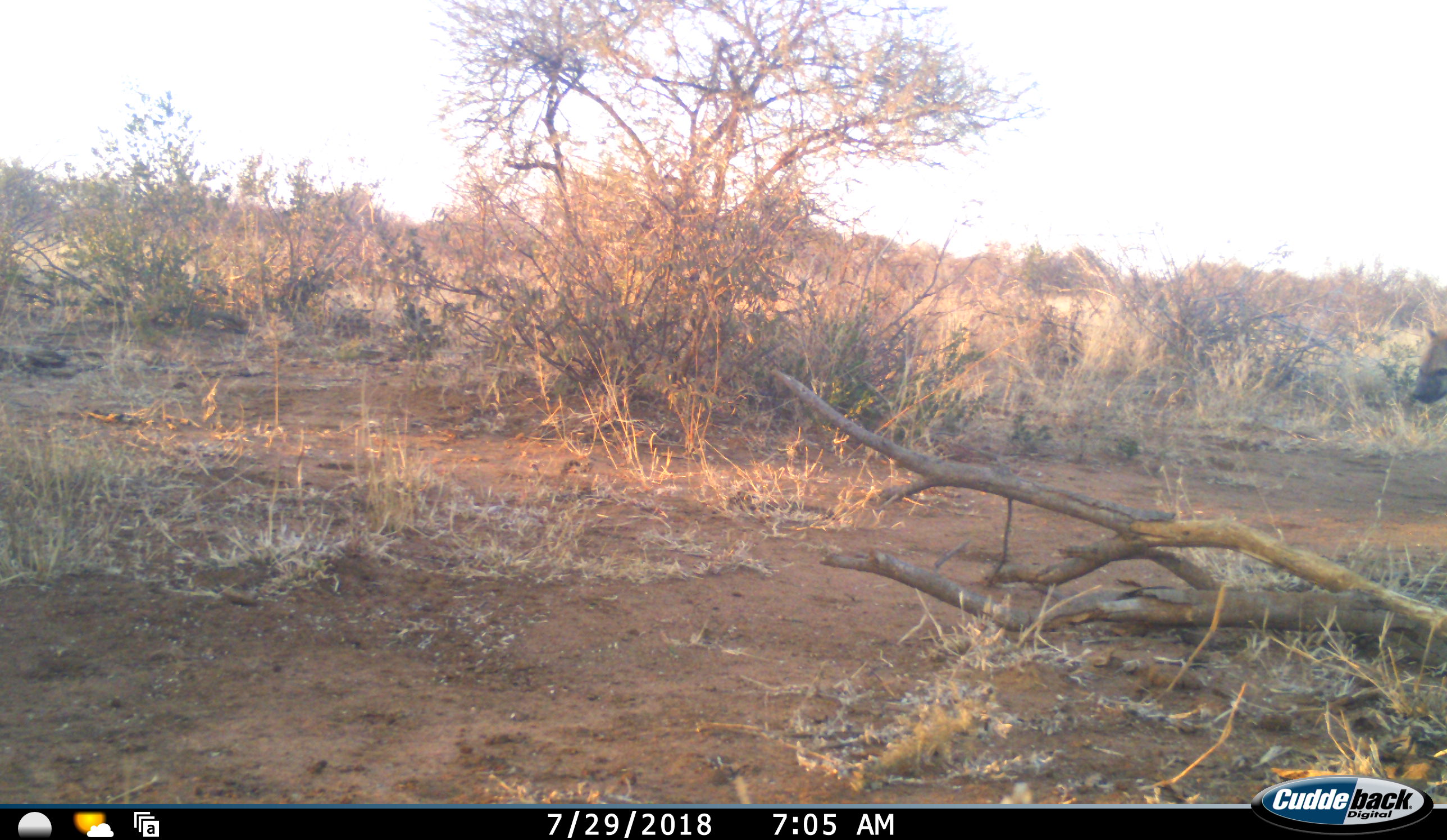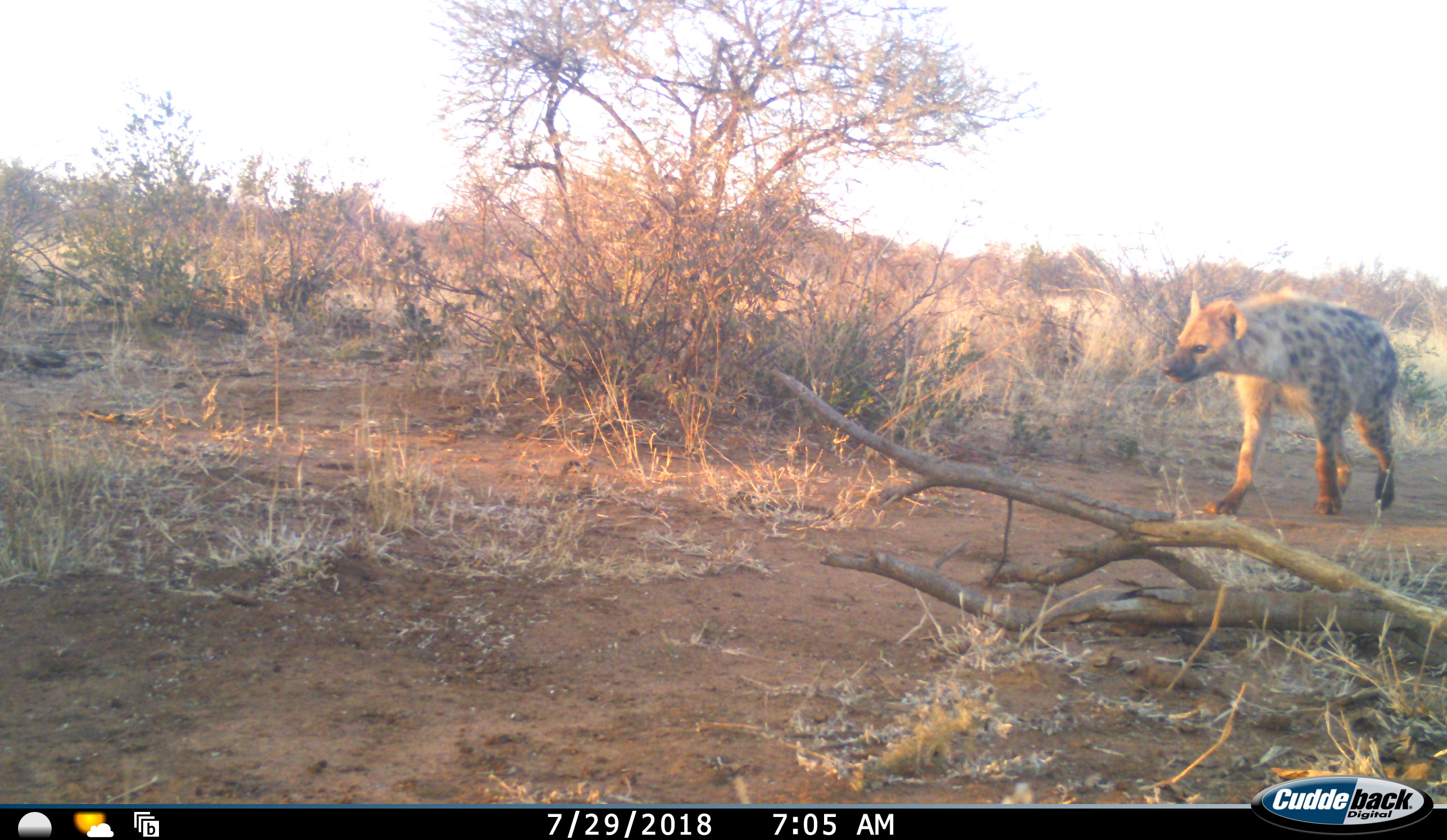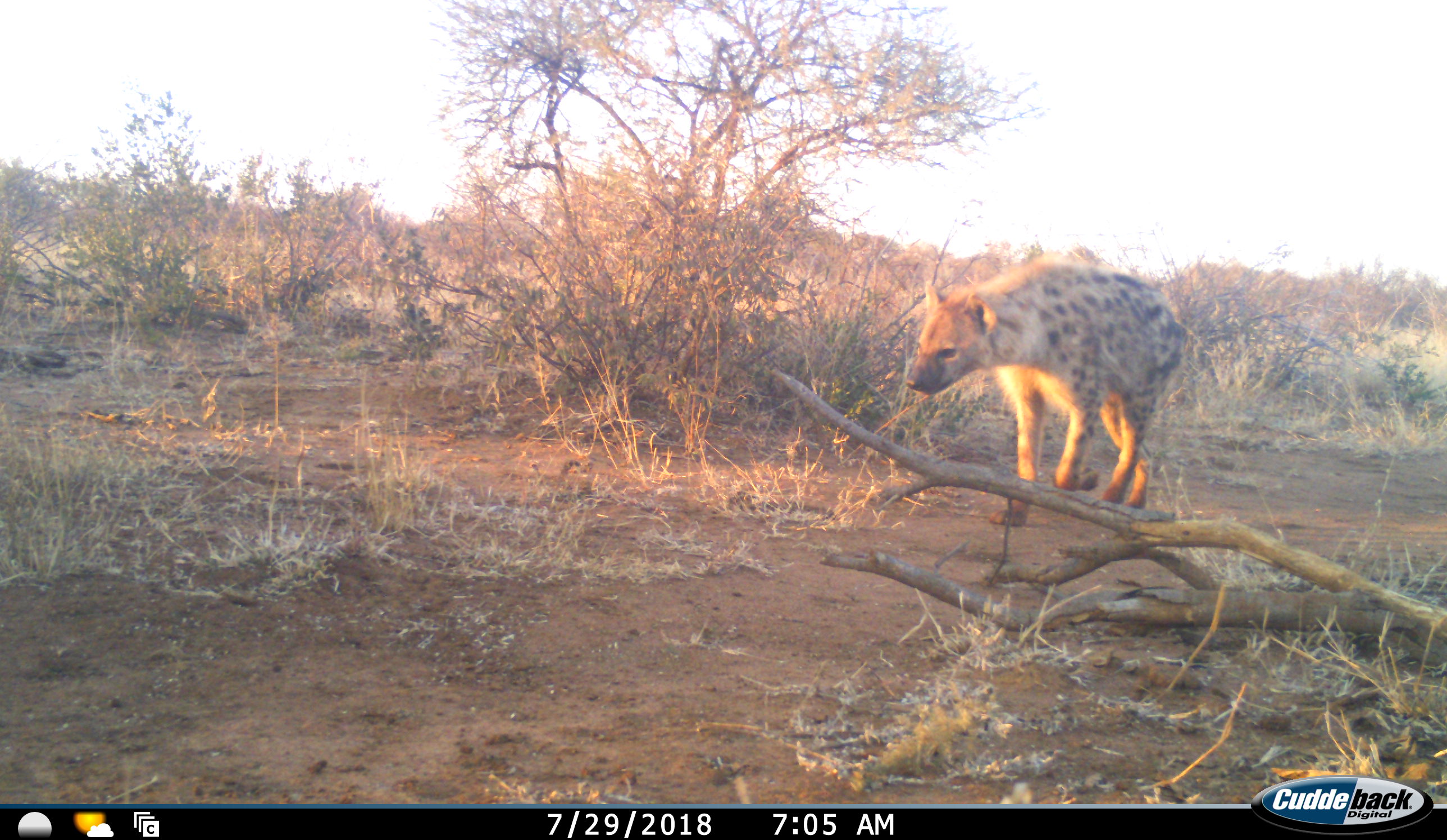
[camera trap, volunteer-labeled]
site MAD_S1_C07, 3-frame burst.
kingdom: Animalia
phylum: Chordata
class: Mammalia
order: Carnivora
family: Hyaenidae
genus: Crocuta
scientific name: Crocuta crocuta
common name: spotted hyena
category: hyenaspotted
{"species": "hyenaspotted (spotted hyena) (Crocuta crocuta)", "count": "1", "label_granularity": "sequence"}